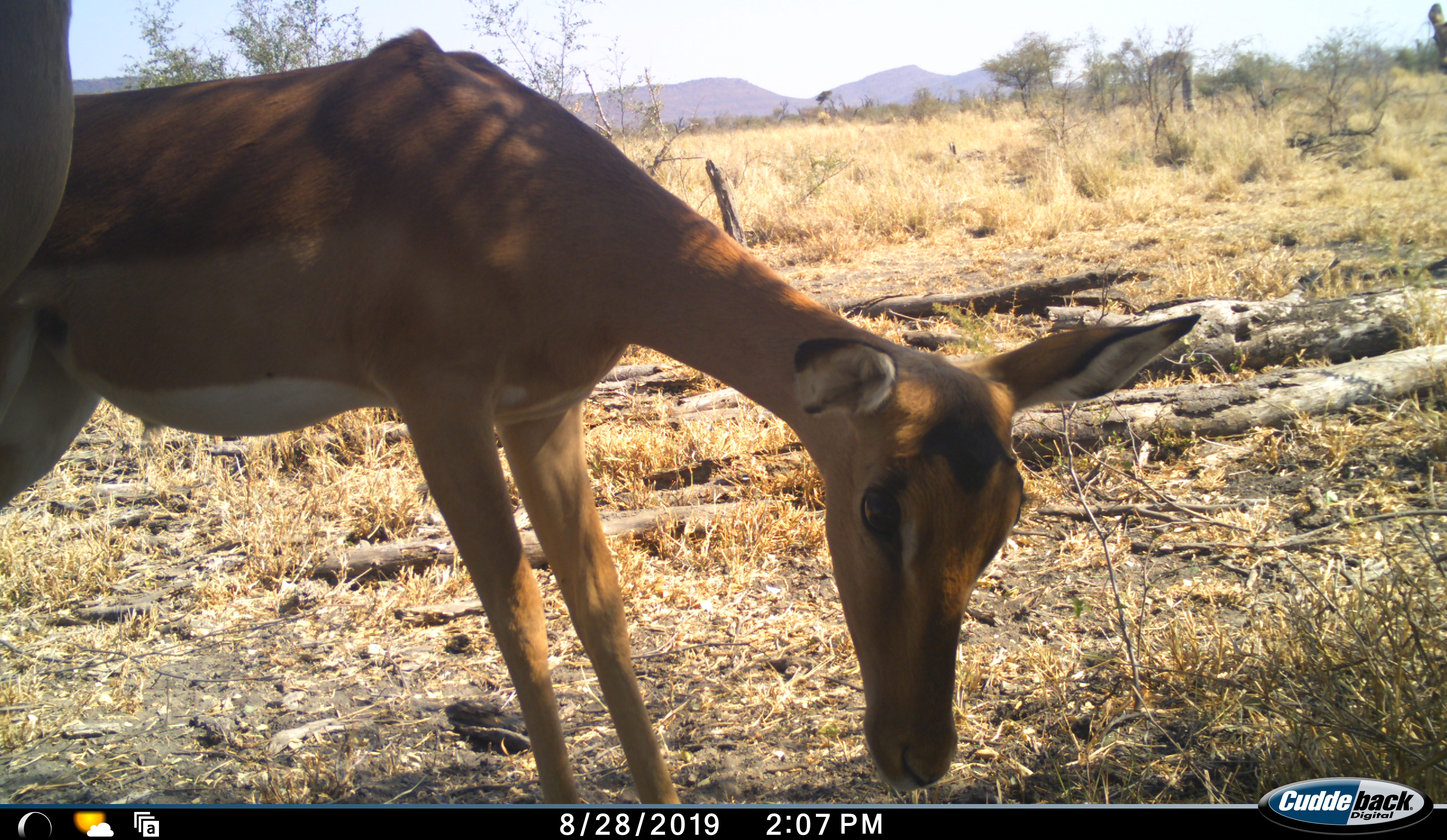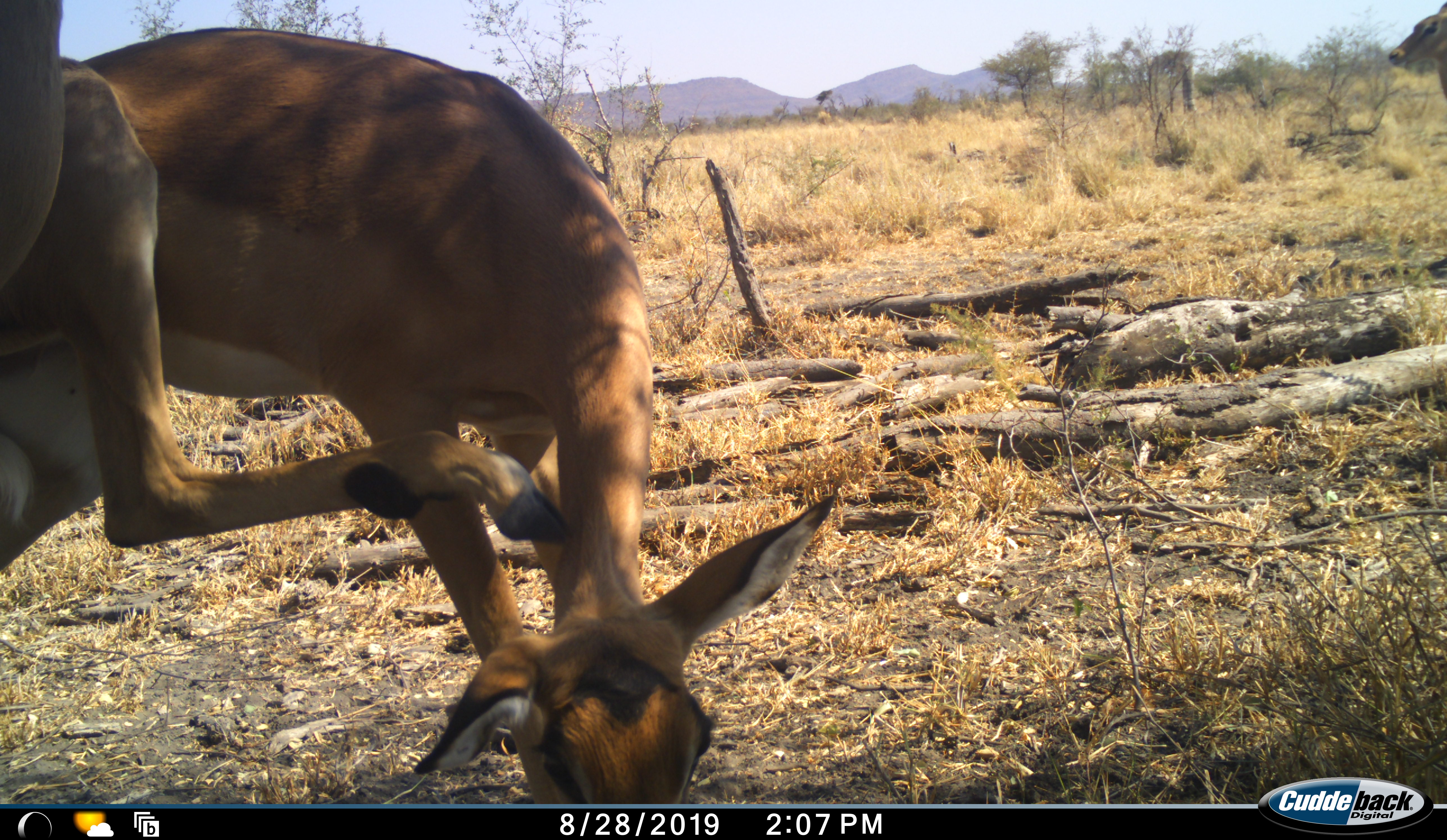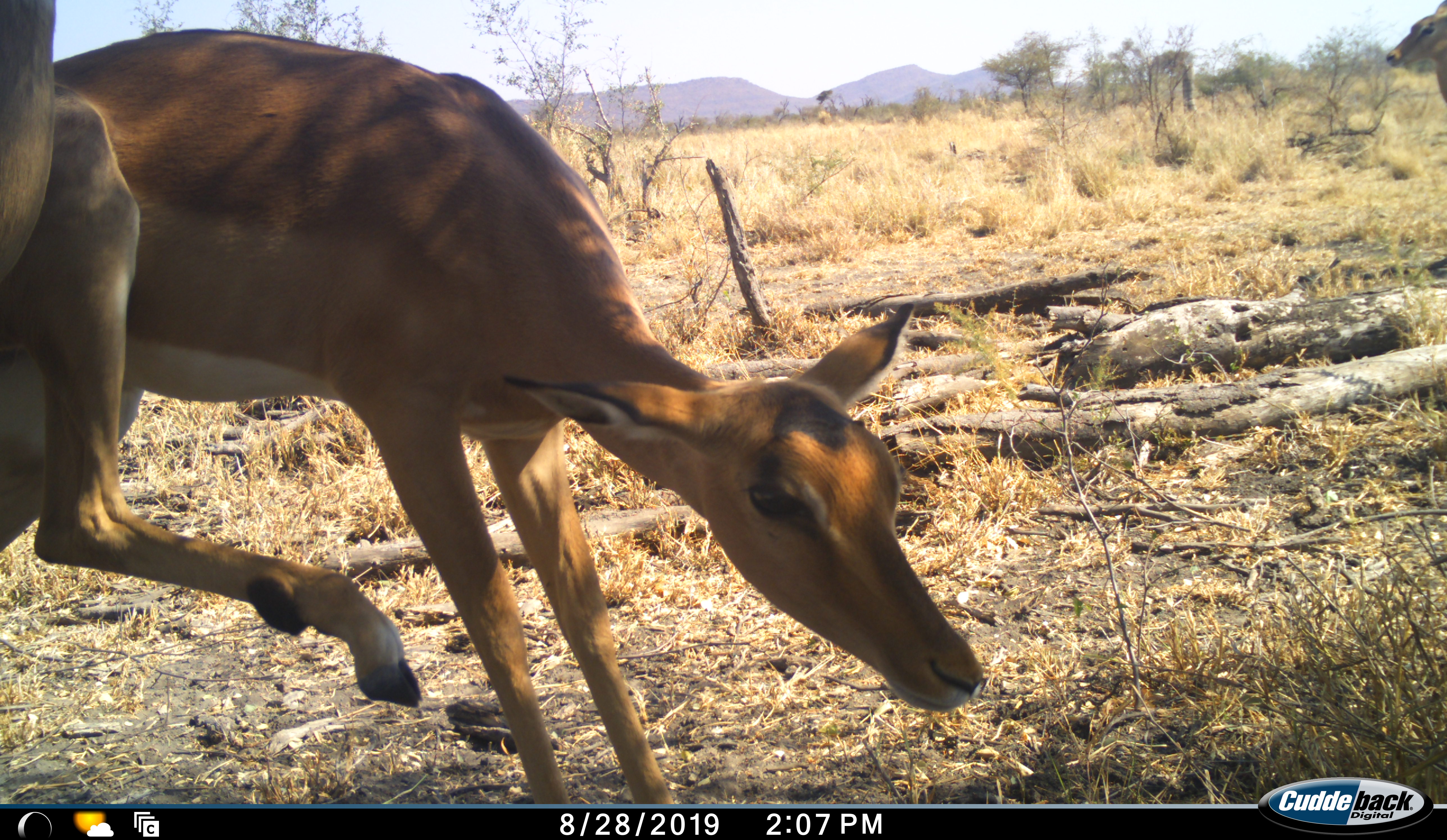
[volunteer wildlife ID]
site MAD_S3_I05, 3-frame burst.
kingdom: Animalia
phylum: Chordata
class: Mammalia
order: Artiodactyla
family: Bovidae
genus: Aepyceros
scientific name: Aepyceros melampus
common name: impala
Impala (Aepyceros melampus), count 2. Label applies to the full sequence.